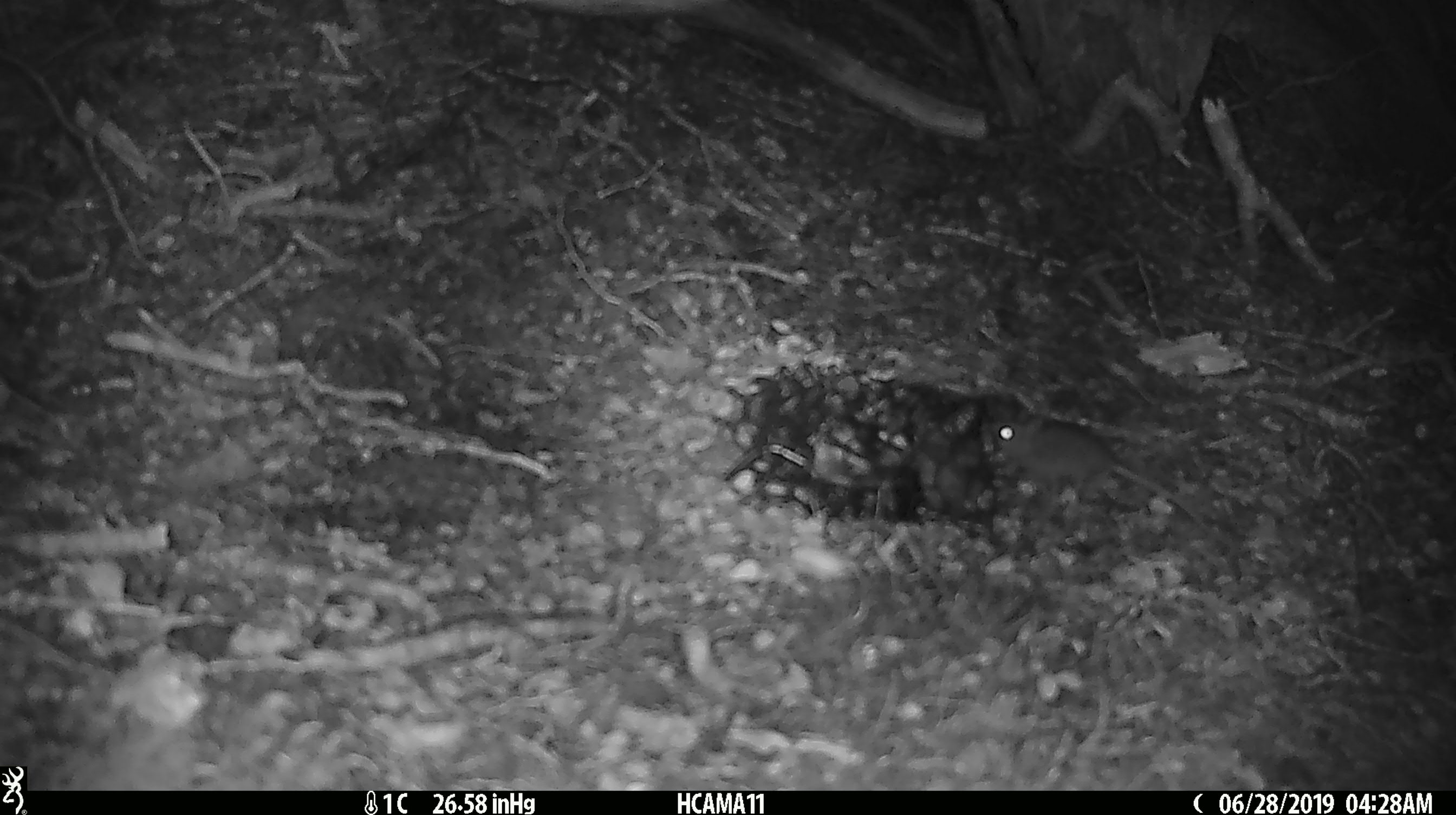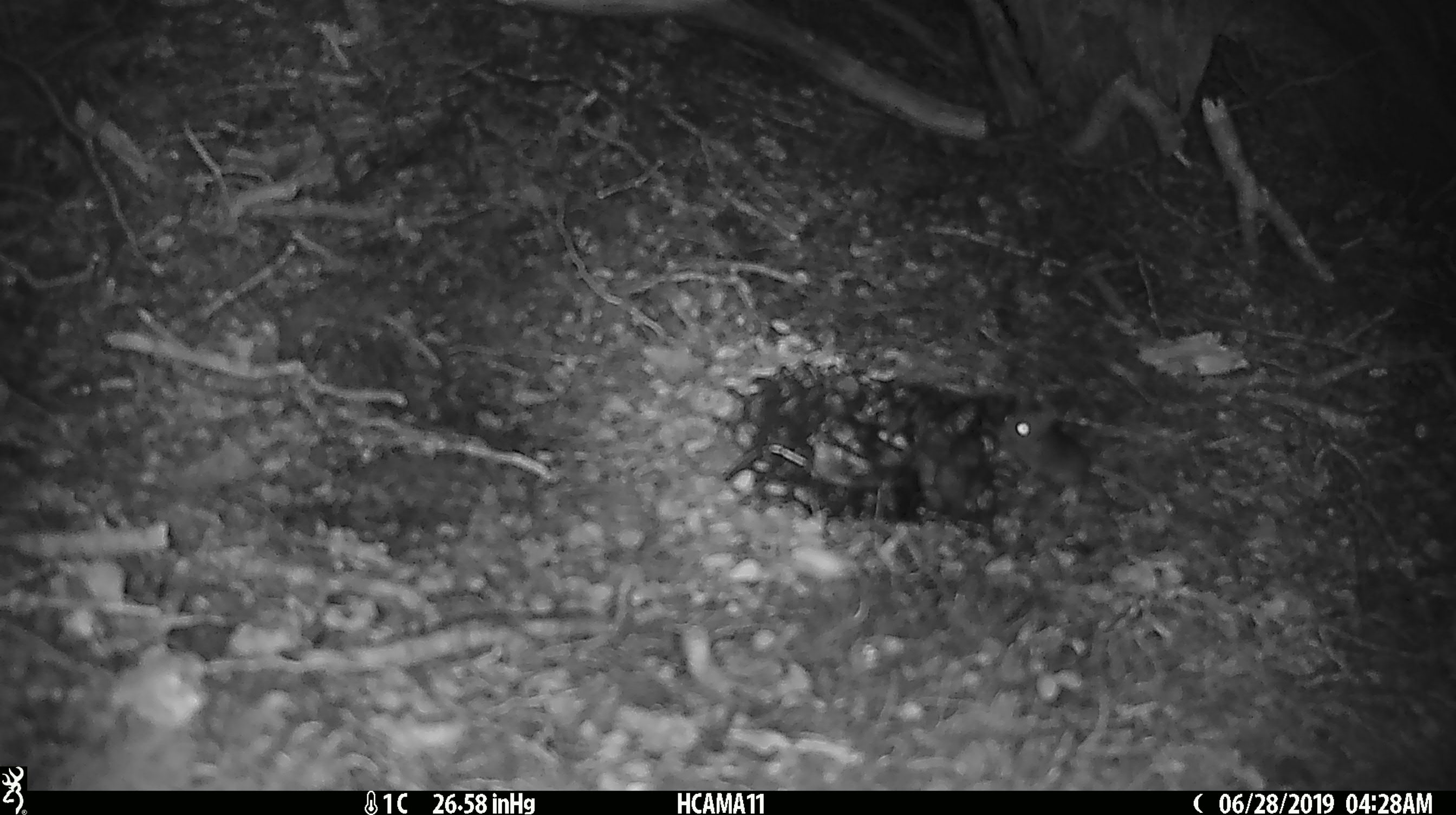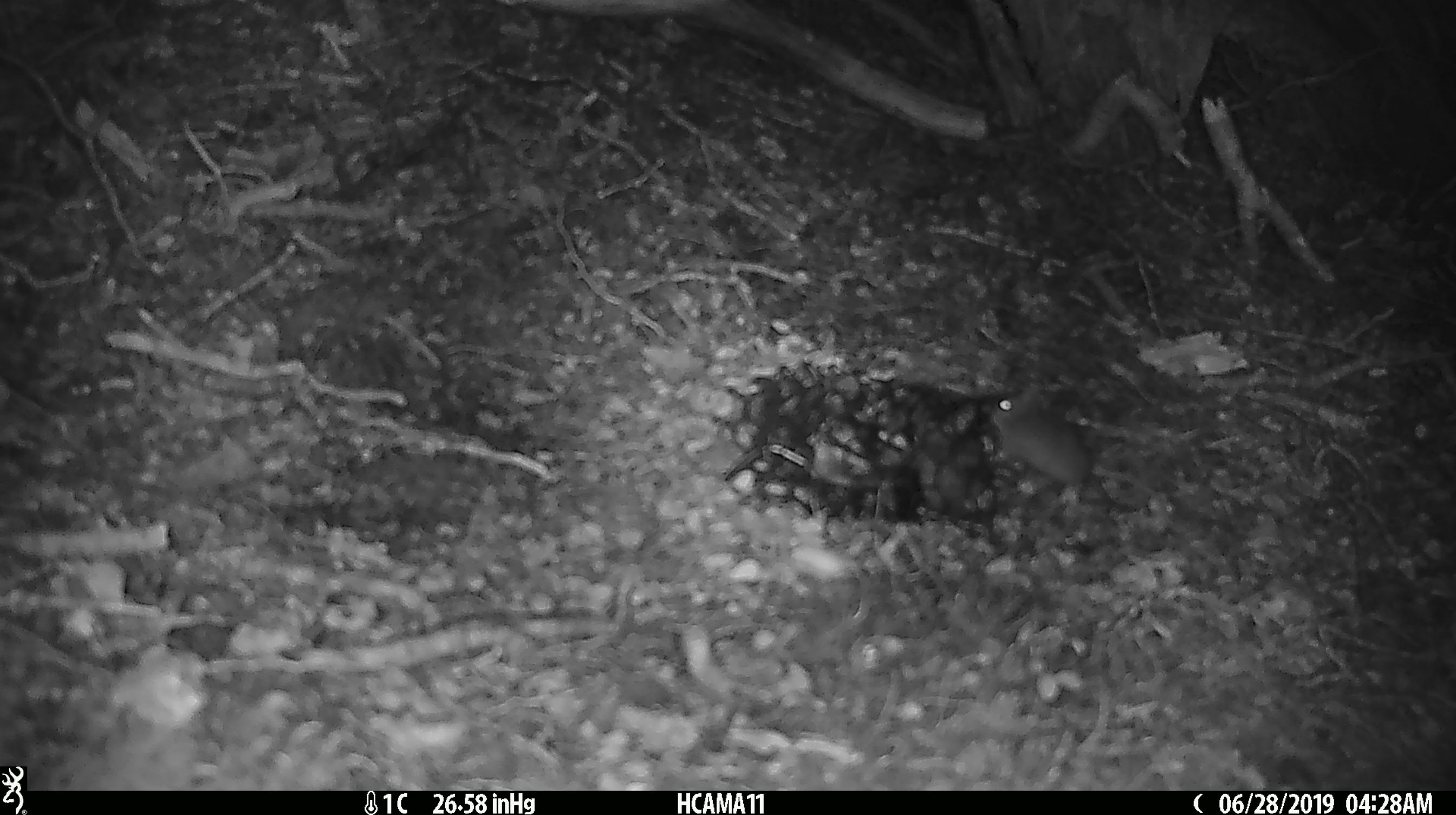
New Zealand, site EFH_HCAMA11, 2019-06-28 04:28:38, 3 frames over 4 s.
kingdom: Animalia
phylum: Chordata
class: Mammalia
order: Rodentia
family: Muridae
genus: Mus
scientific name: Mus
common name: mouse